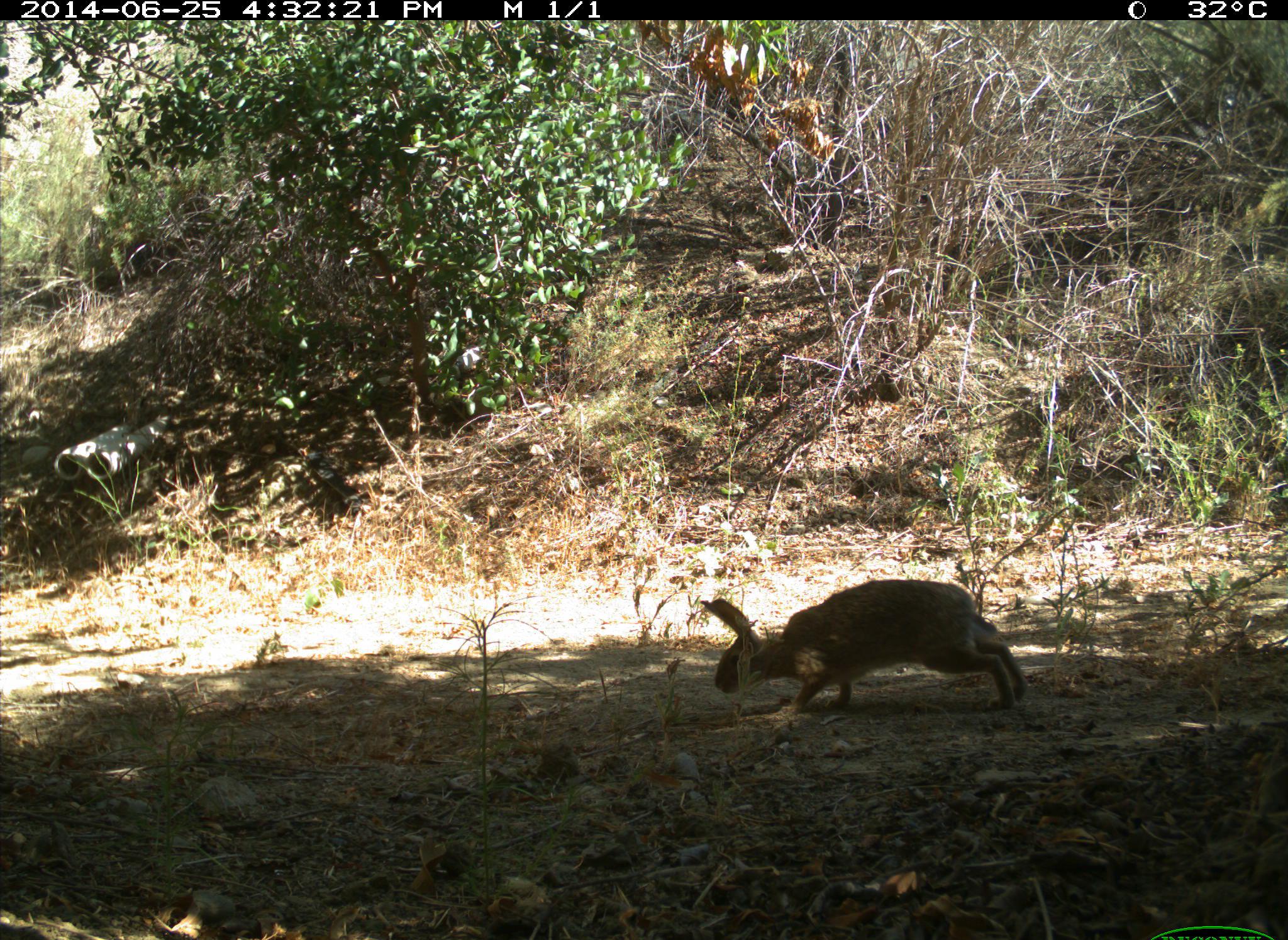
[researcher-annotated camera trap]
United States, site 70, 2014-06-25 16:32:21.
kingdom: Animalia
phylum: Chordata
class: Mammalia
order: Lagomorpha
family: Leporidae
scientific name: Leporidae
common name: rabbits and hares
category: rabbit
Rabbit (rabbits and hares) (Leporidae).